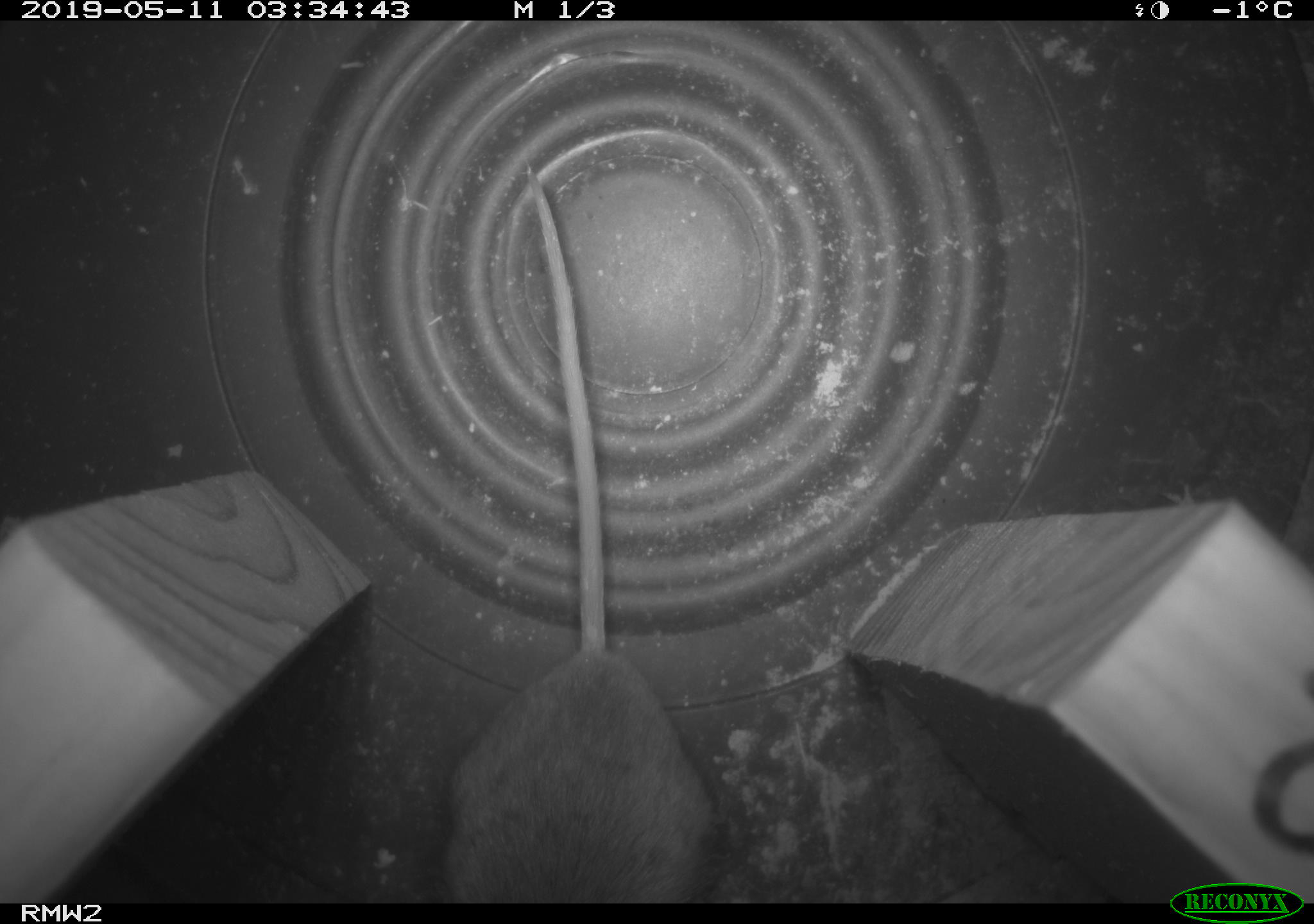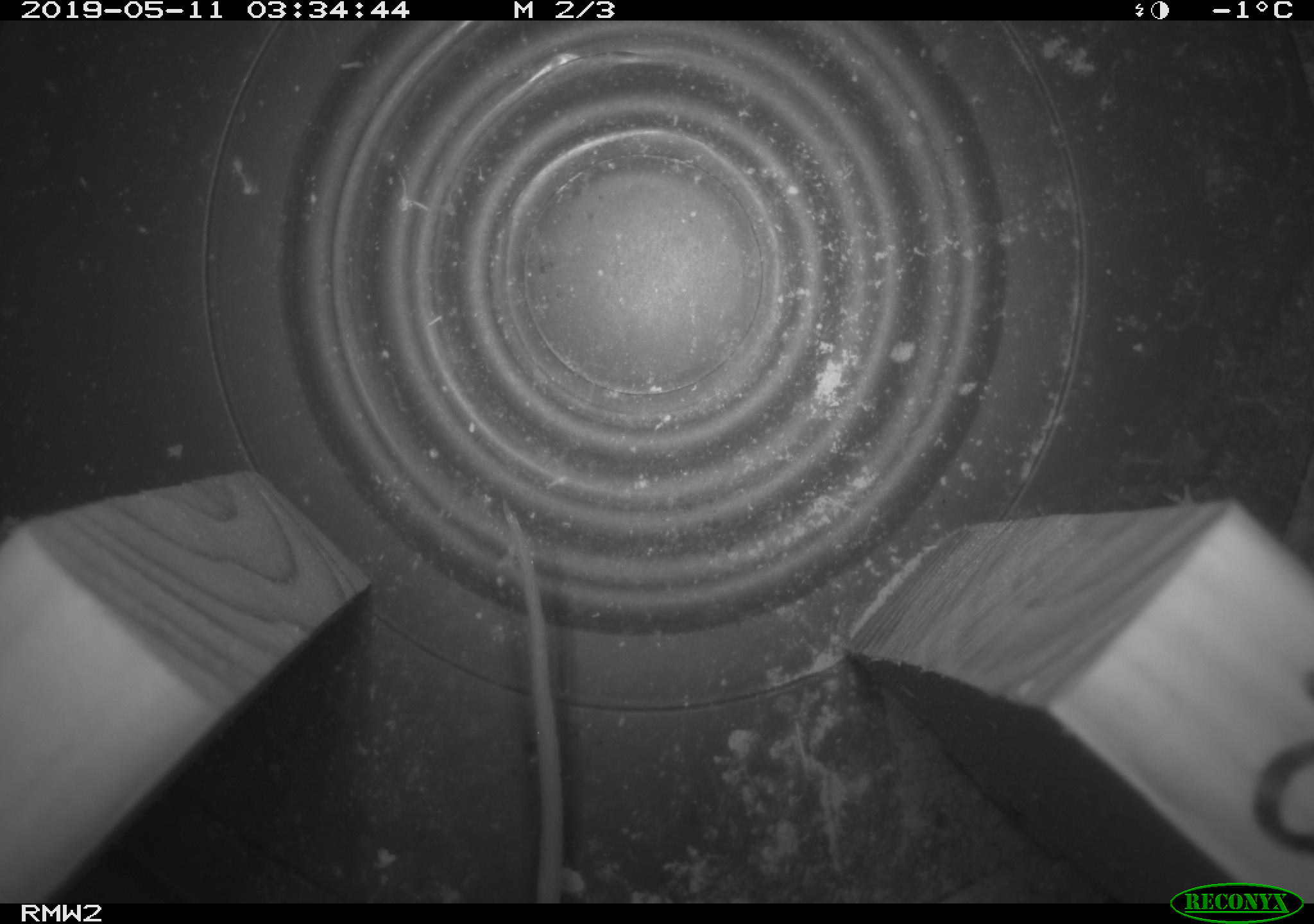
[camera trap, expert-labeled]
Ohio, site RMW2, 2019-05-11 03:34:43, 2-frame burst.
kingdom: Animalia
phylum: Chordata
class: Mammalia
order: Rodentia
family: Cricetidae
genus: Peromyscus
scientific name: Peromyscus leucopus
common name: white-footed mouse